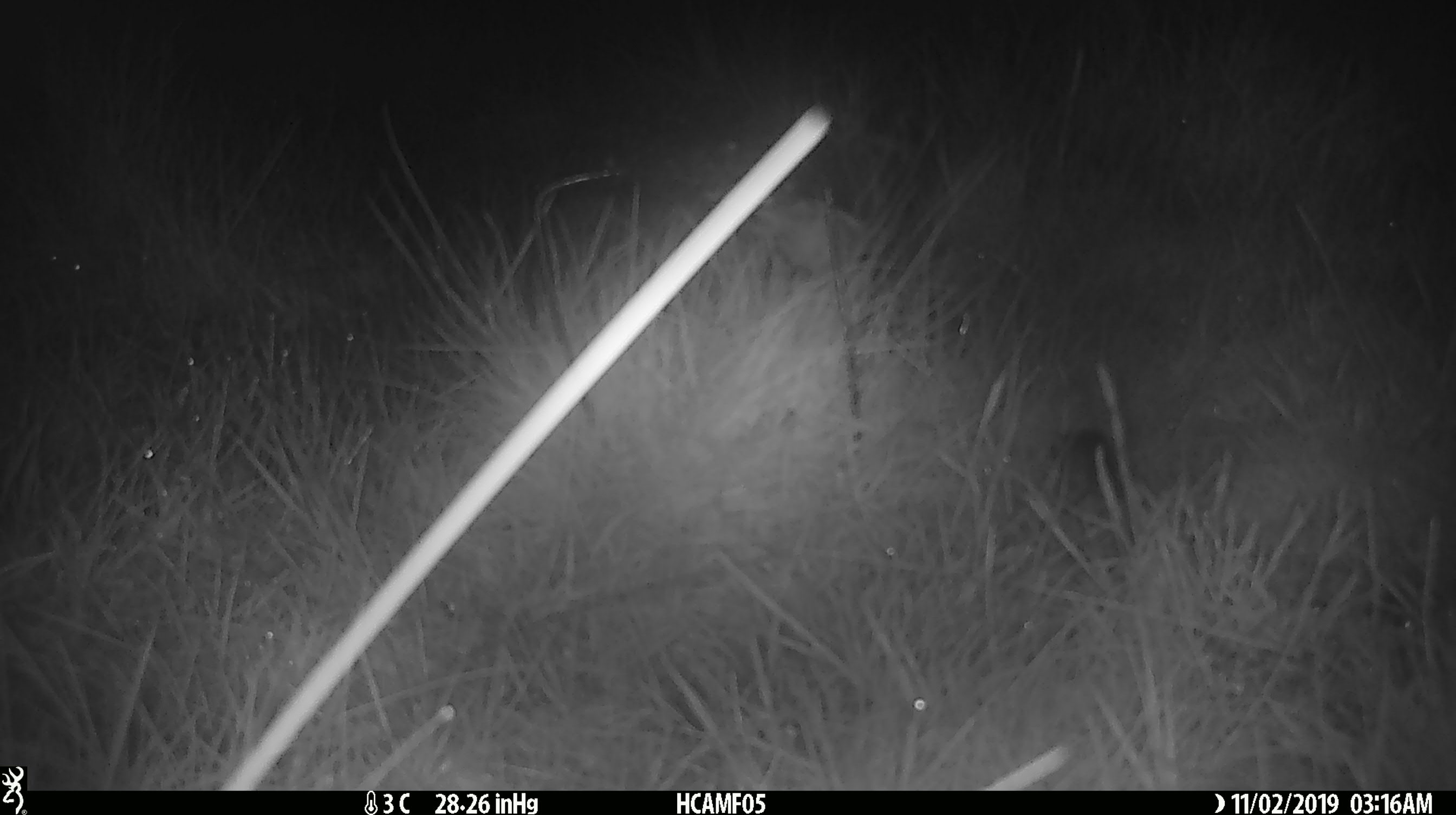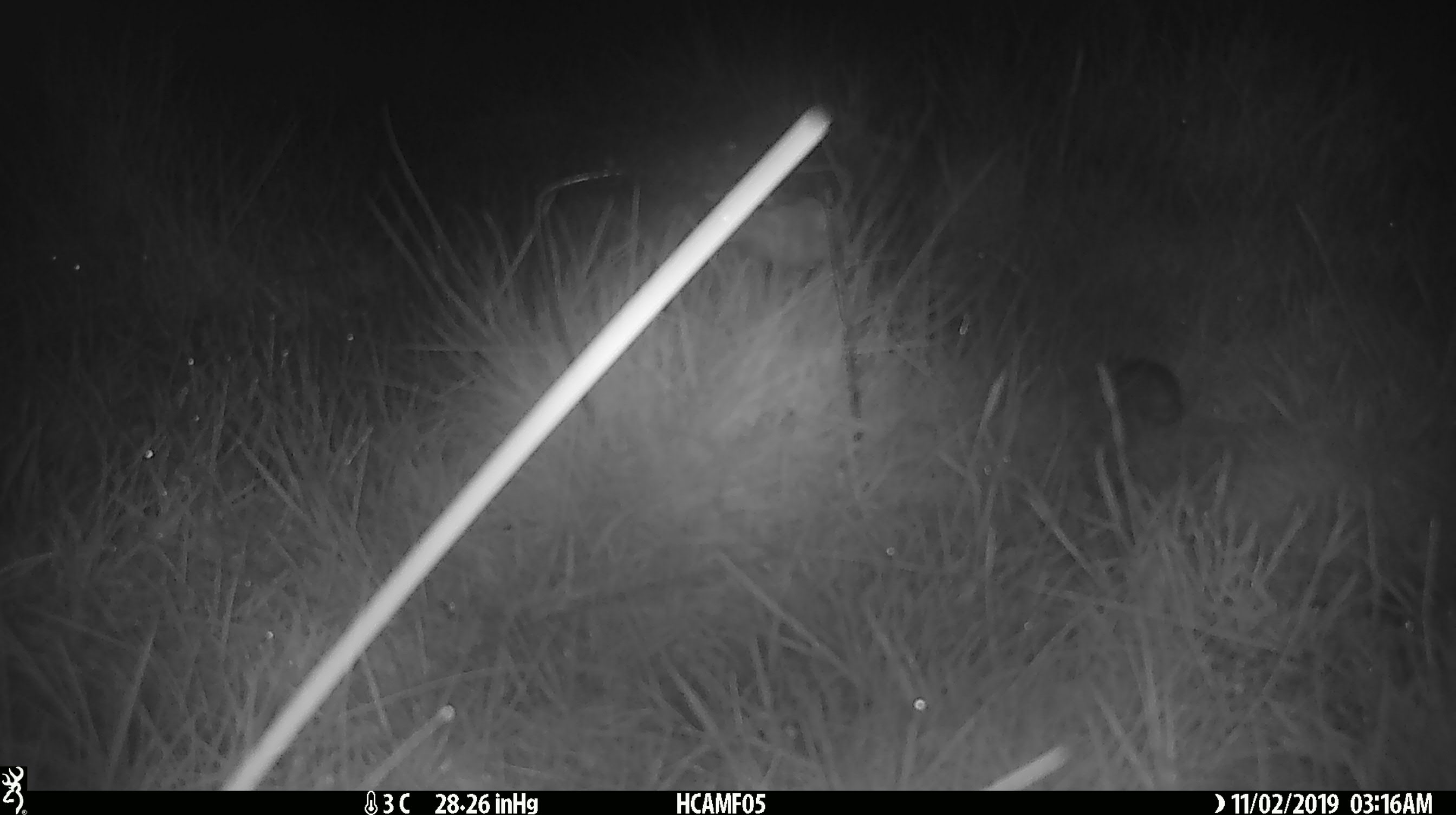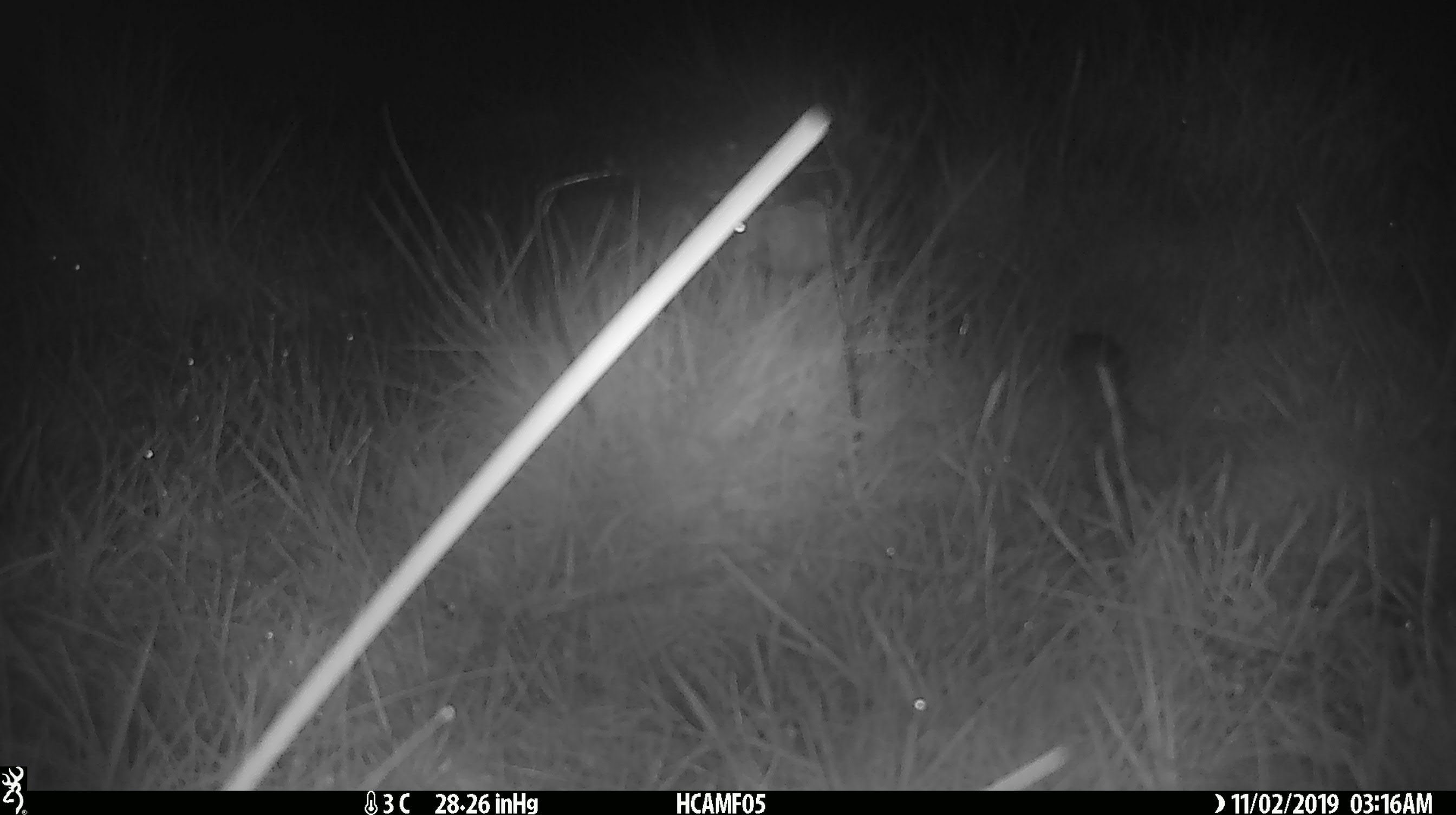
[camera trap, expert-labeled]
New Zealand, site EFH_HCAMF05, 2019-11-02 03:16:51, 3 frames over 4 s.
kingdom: Animalia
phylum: Chordata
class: Mammalia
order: Rodentia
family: Muridae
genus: Mus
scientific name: Mus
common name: mouse